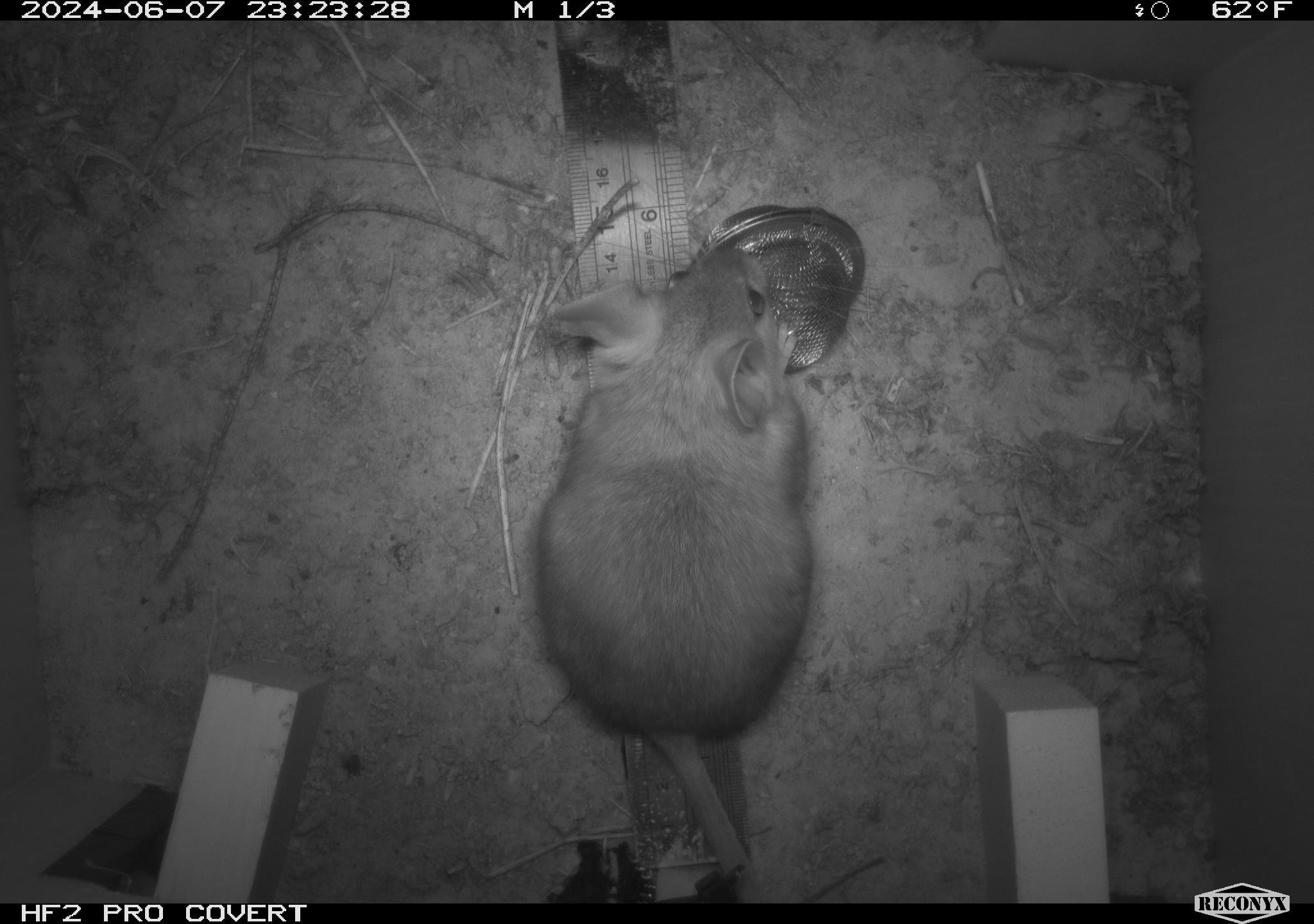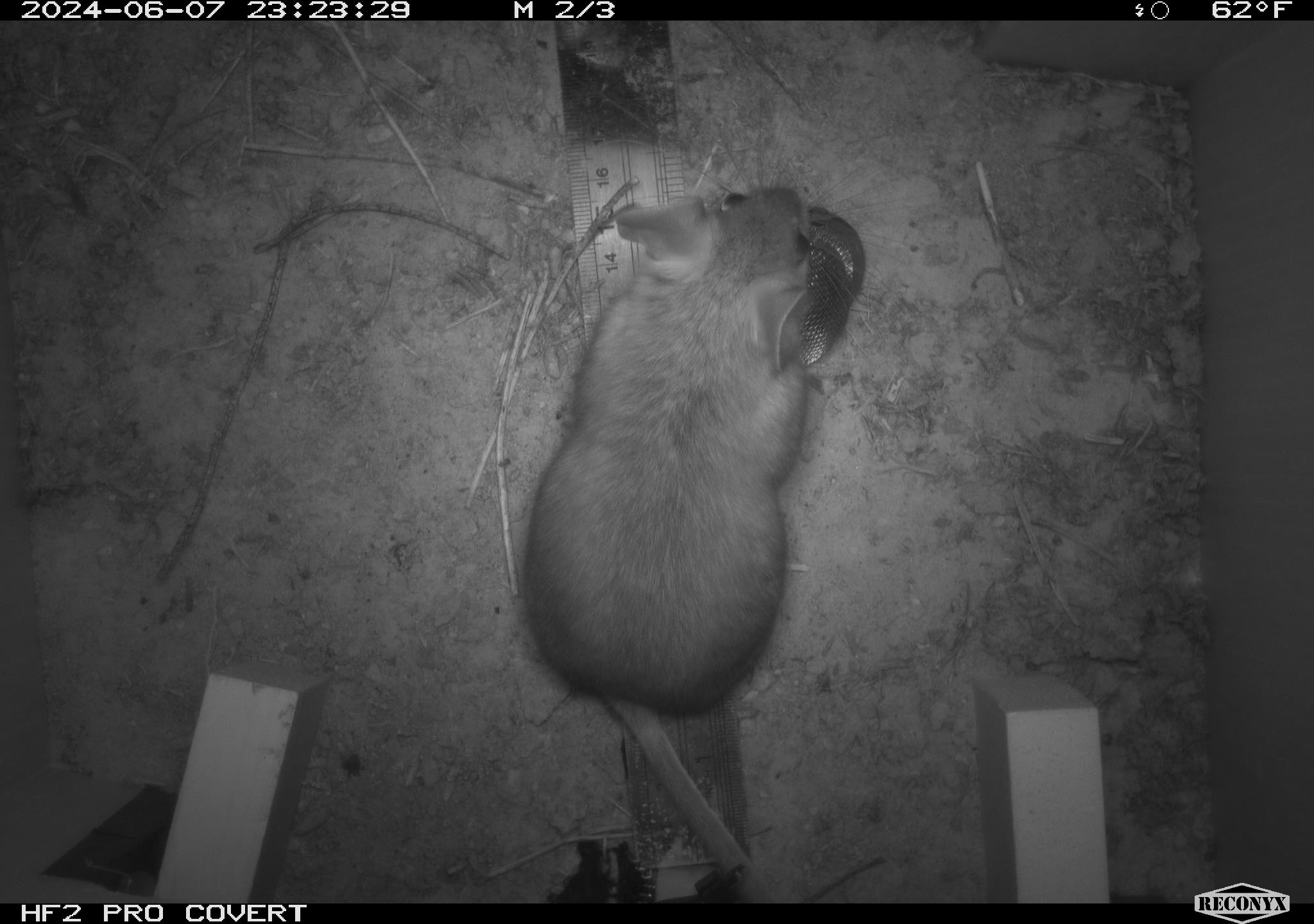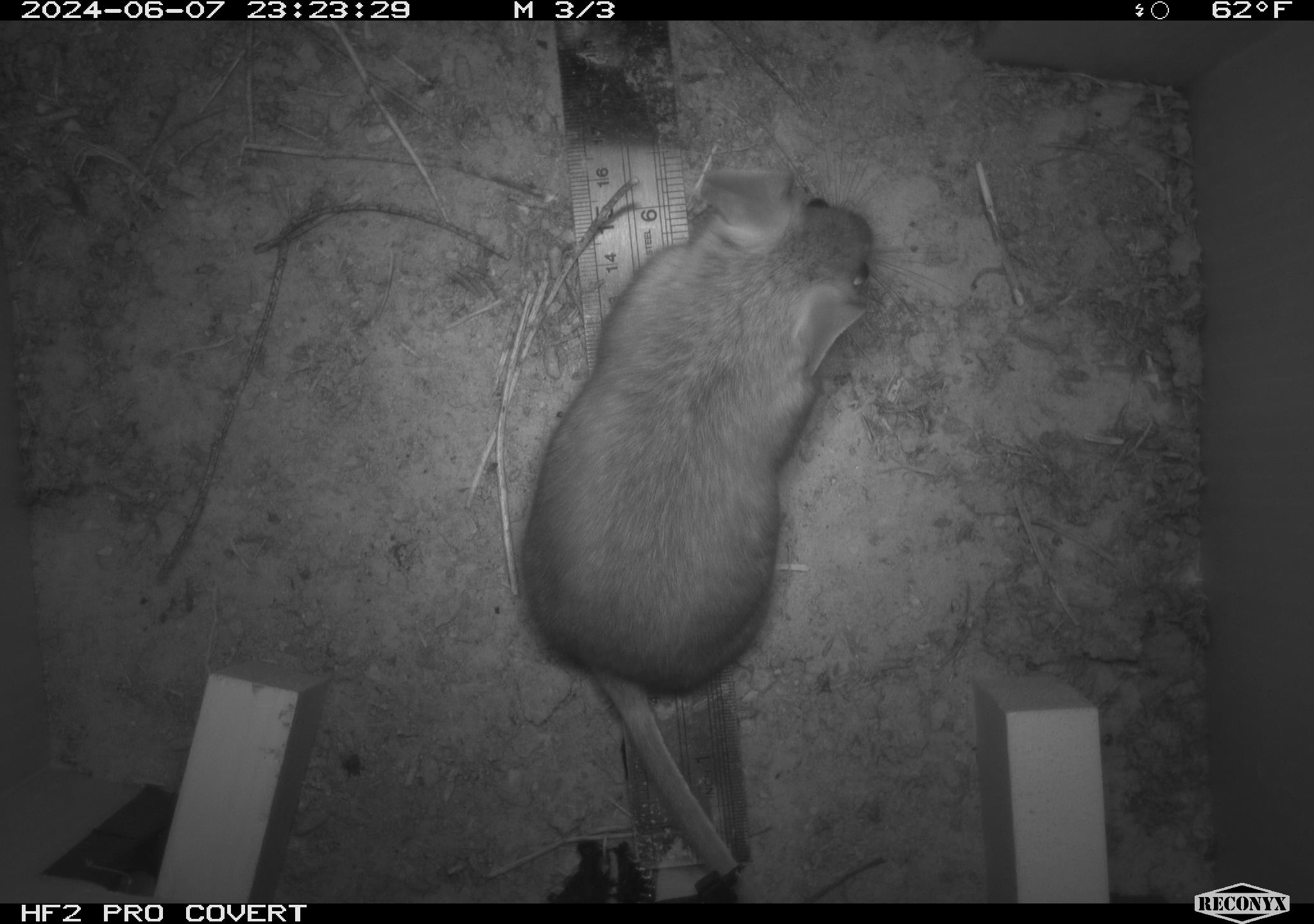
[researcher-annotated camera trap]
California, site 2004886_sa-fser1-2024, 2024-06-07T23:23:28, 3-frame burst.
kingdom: Animalia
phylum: Chordata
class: Mammalia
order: Rodentia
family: Sciuridae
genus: Neotamias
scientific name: Neotamias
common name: western chipmunks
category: neotamias species